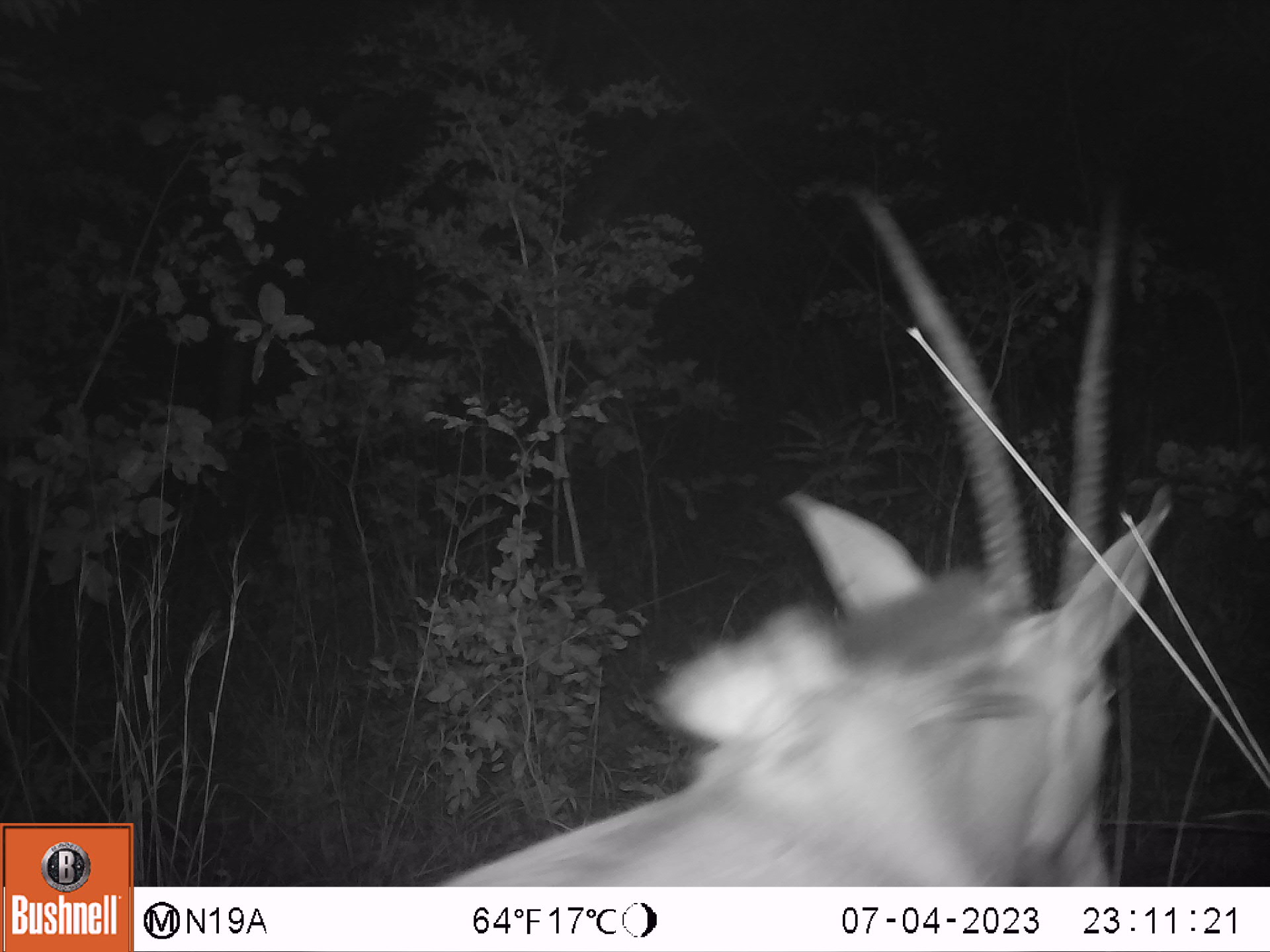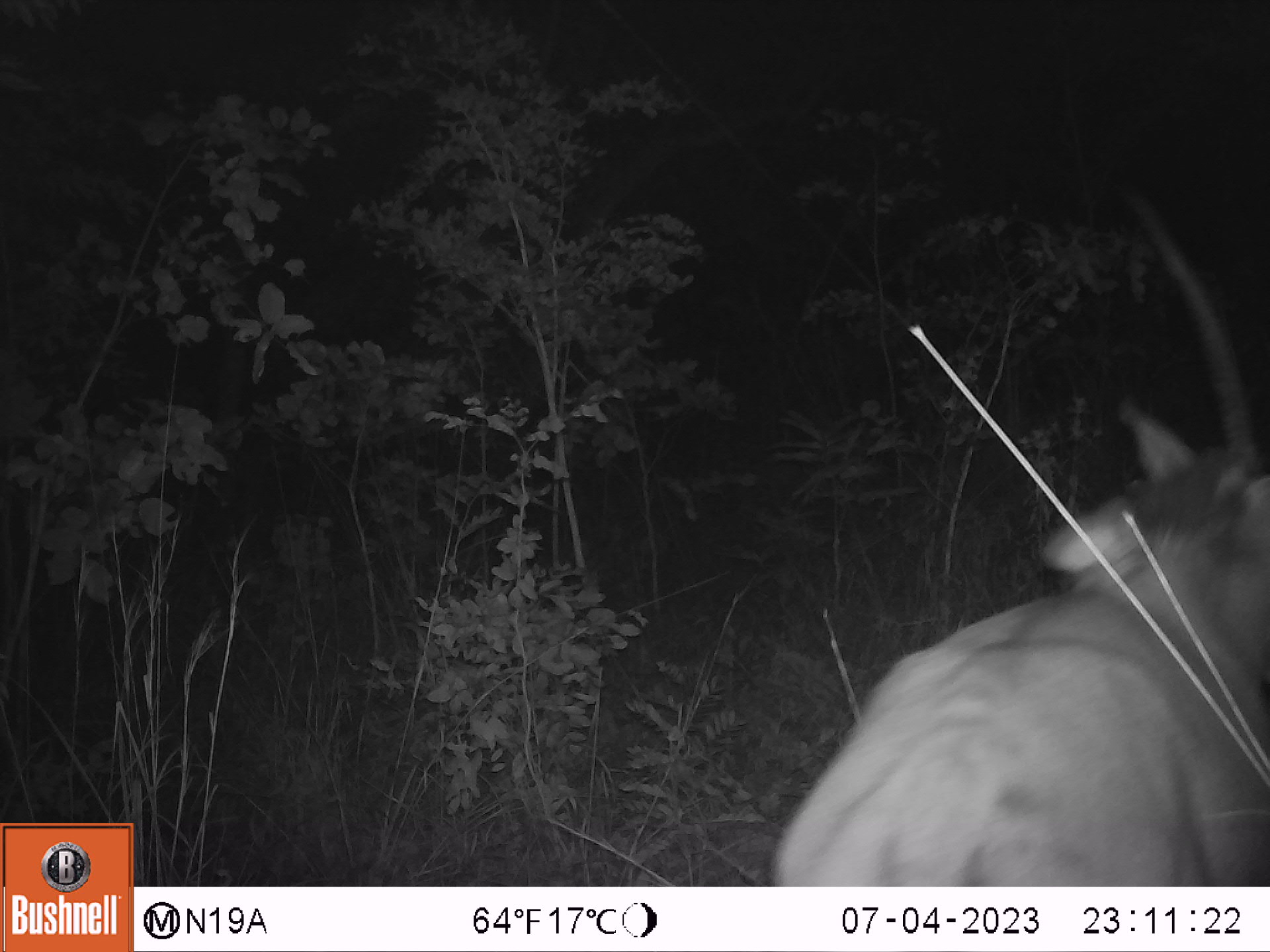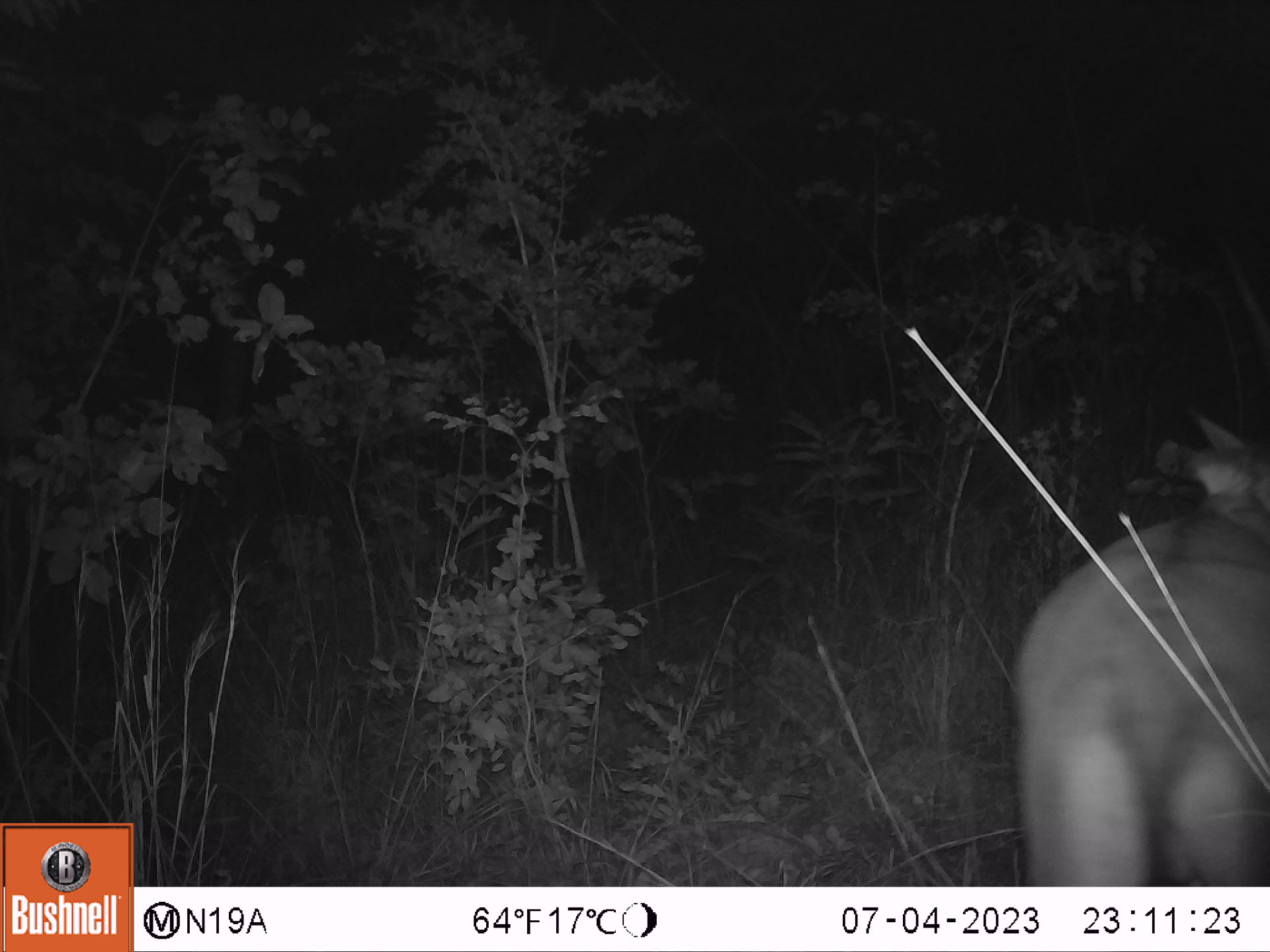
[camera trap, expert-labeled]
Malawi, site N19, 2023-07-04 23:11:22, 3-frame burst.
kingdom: Animalia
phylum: Chordata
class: Mammalia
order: Artiodactyla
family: Bovidae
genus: Hippotragus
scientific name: Hippotragus niger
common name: sable antelope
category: sable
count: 1